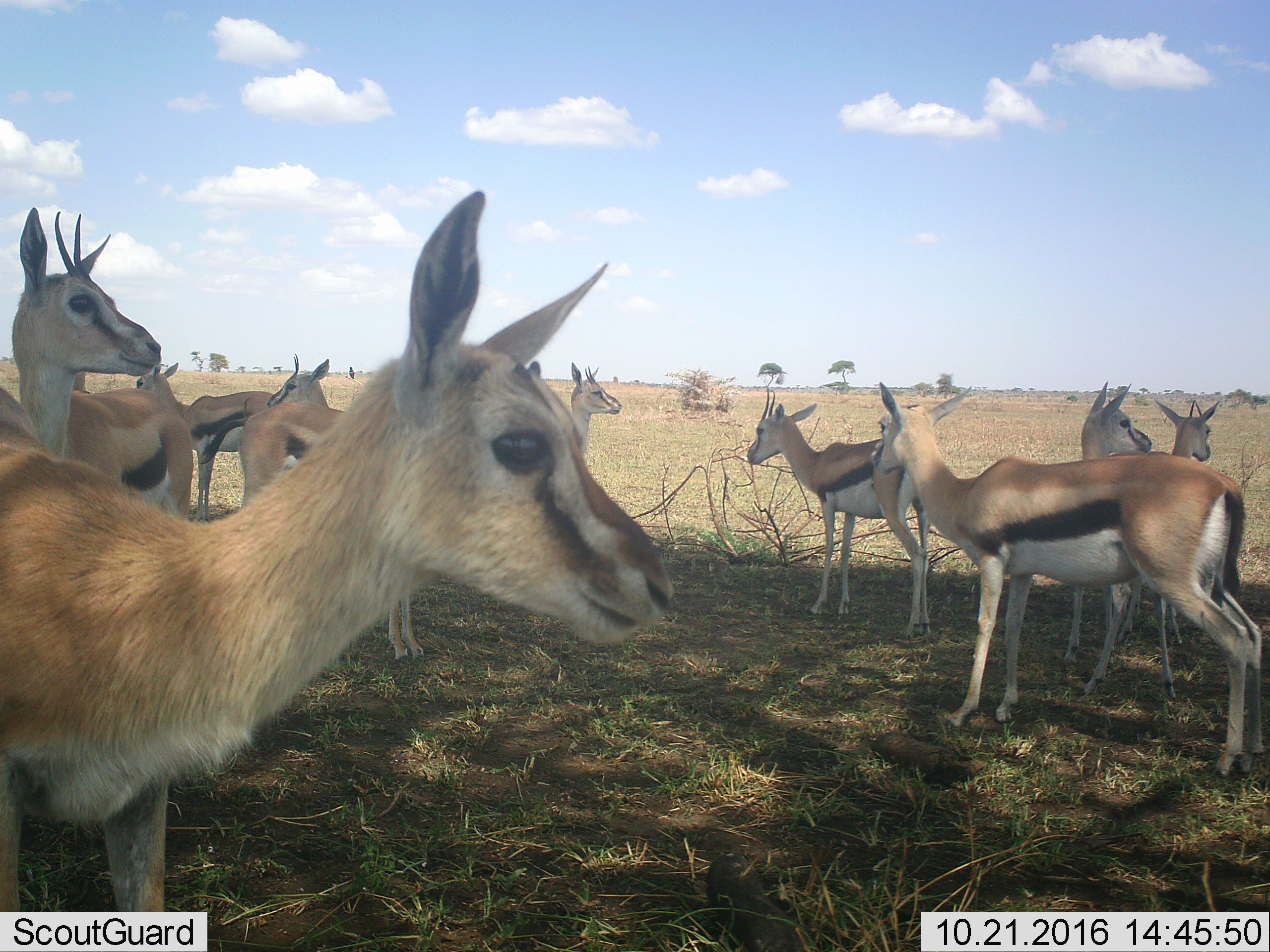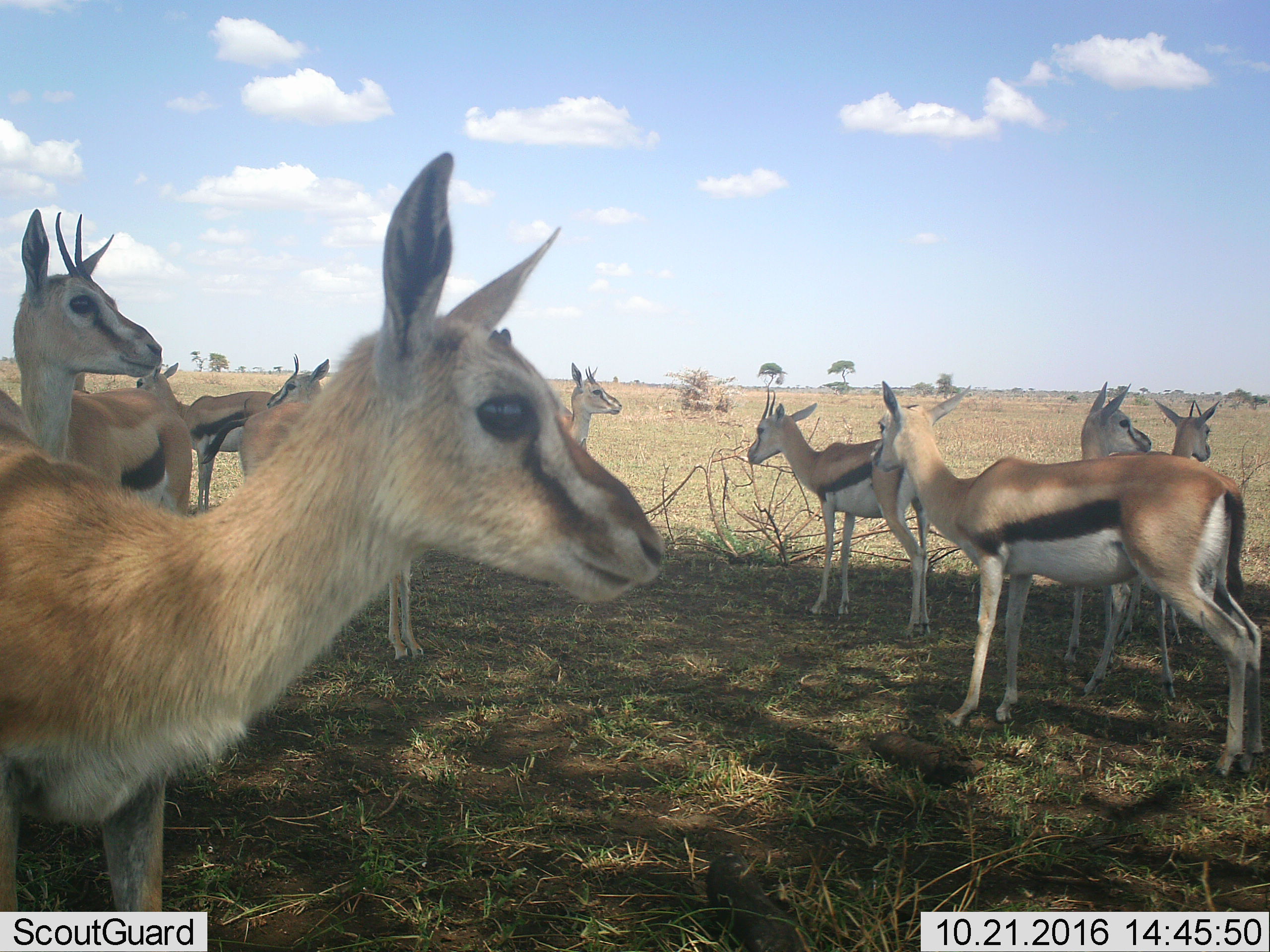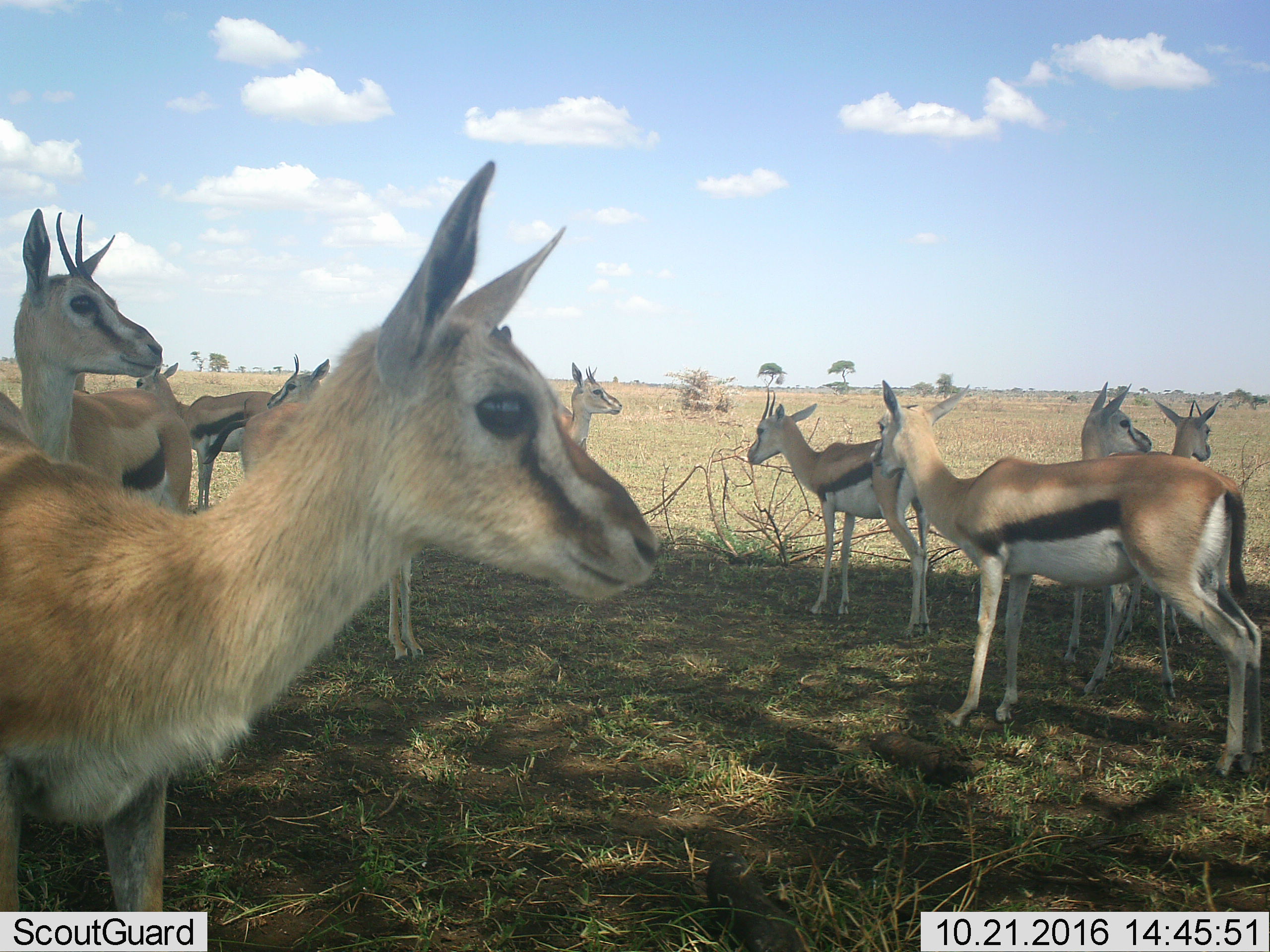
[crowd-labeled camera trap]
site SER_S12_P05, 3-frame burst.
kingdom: Animalia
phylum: Chordata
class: Mammalia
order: Artiodactyla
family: Bovidae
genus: Eudorcas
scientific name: Eudorcas thomsonii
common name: thomson's gazelle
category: gazellethomsons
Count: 11-50.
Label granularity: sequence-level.